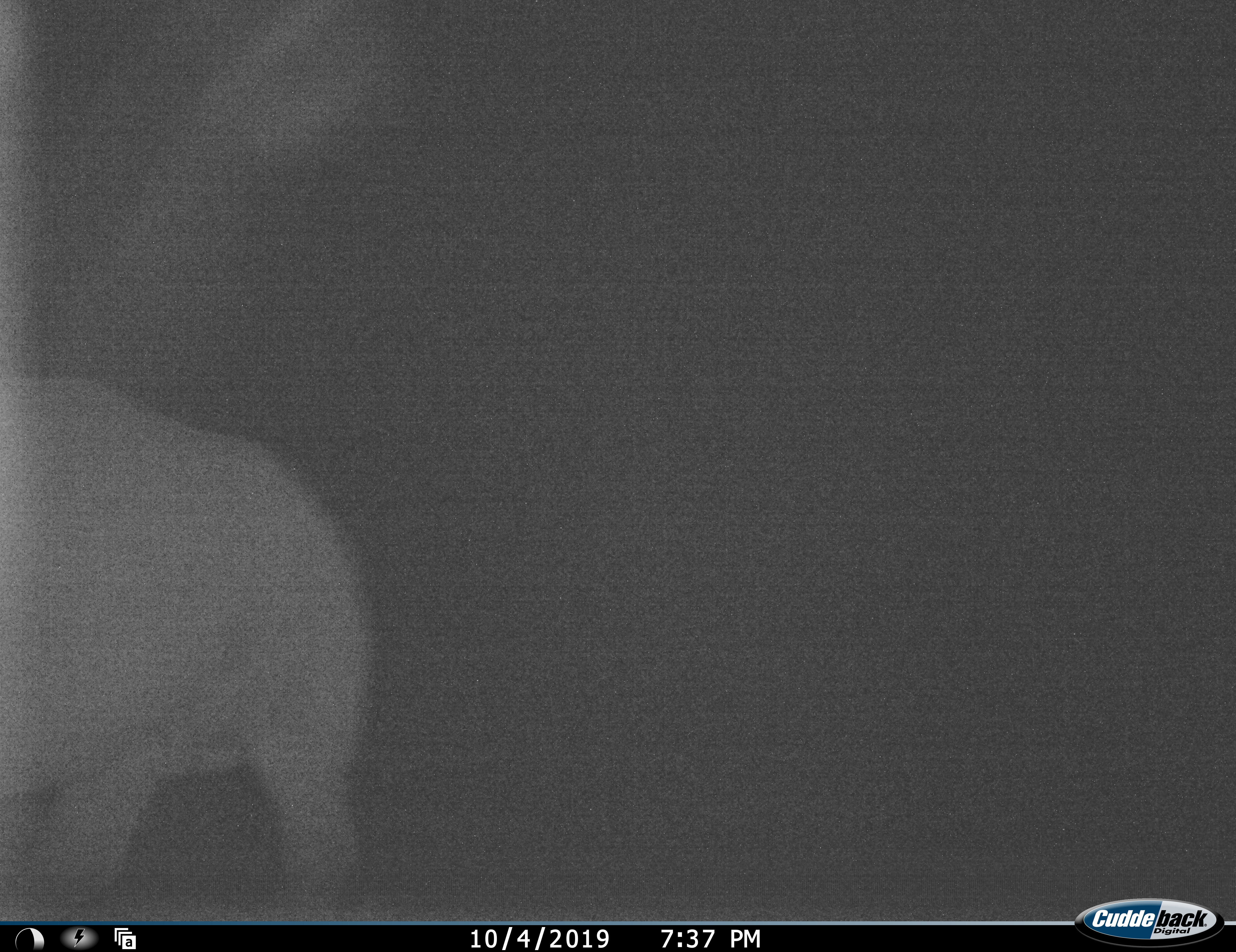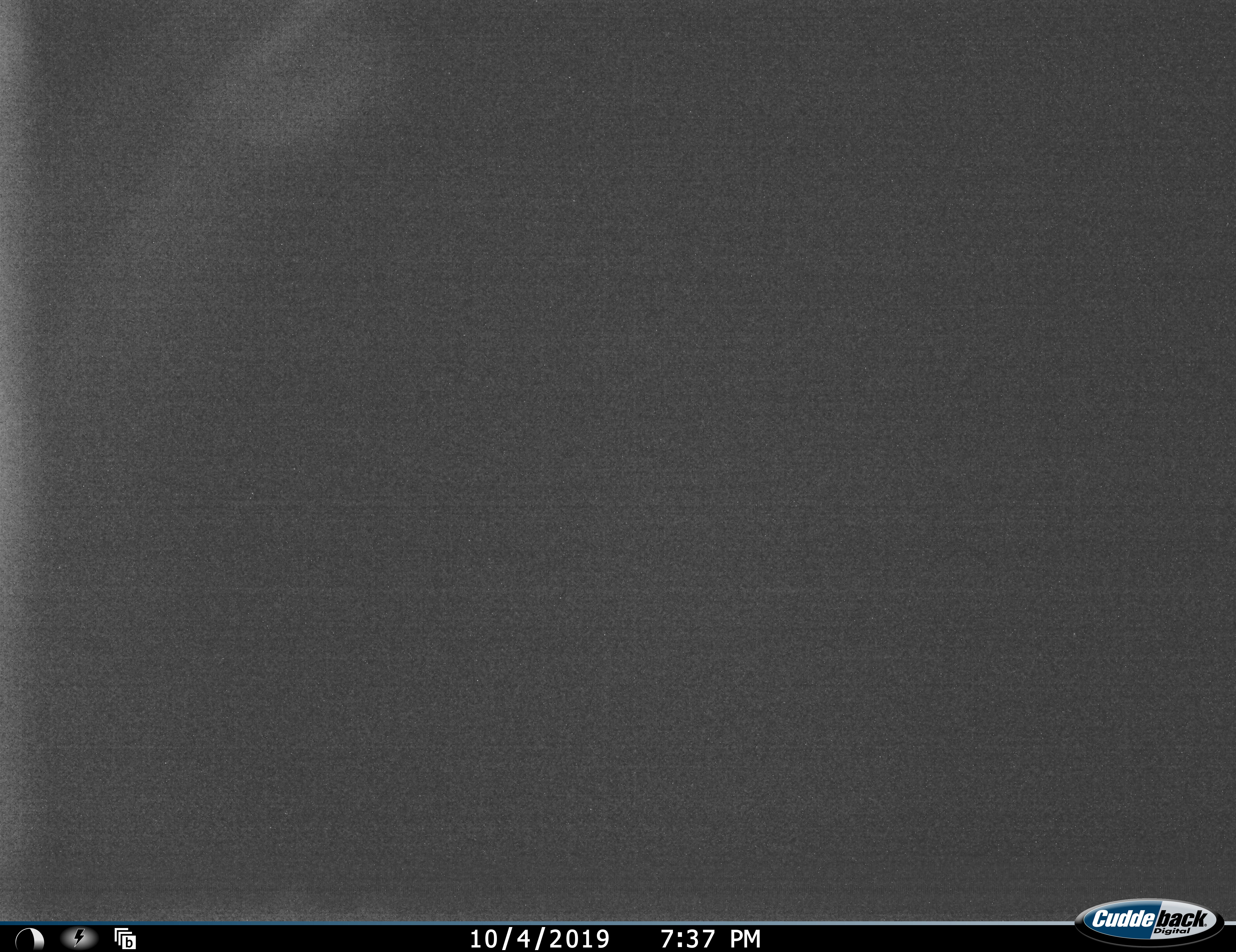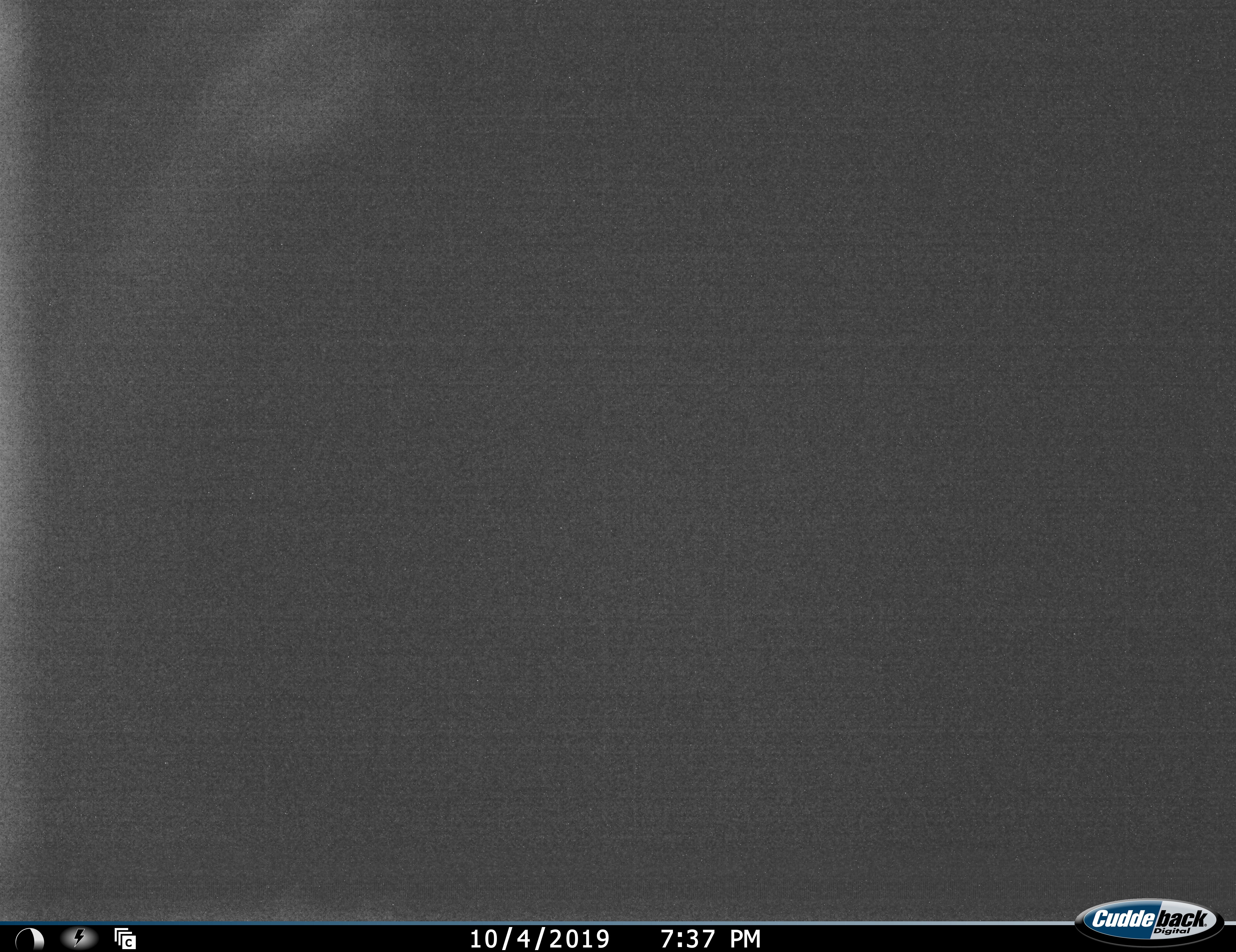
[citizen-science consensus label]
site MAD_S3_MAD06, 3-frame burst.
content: unidentified animal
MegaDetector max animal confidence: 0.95